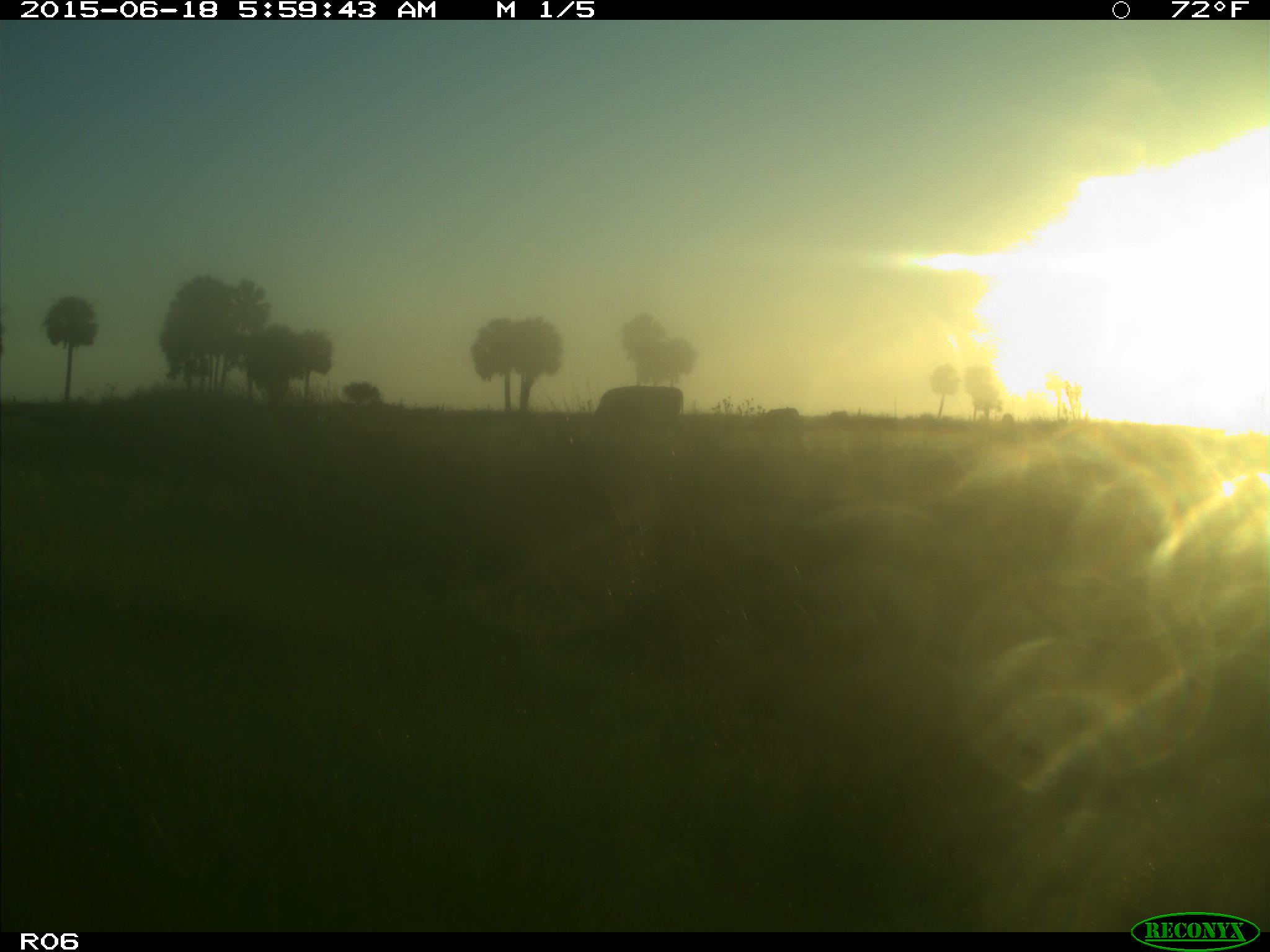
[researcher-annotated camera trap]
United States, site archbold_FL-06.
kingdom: Animalia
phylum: Chordata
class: Mammalia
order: Artiodactyla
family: Bovidae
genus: Bos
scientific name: Bos taurus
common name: domestic cow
Bos taurus (domestic cow).